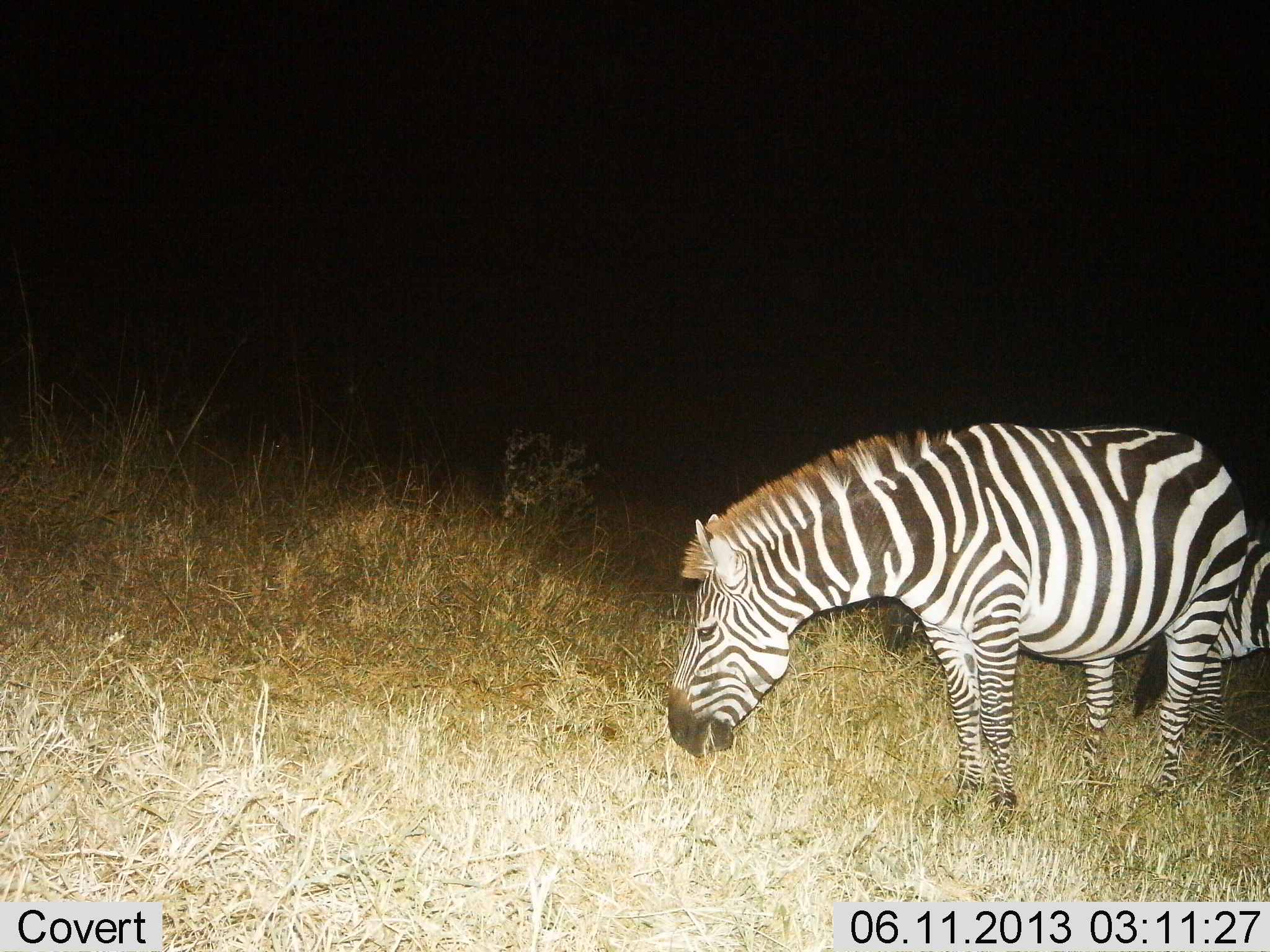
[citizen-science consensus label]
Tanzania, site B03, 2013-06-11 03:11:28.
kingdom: Animalia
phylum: Chordata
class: Mammalia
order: Perissodactyla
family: Equidae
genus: Equus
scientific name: Equus quagga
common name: plains zebra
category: zebra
Zebra (plains zebra) (Equus quagga), count 2. Behavior (volunteer vote fractions): standing 28%, resting 0%, moving 6%, interacting 0%. Young present (vote fraction): 3%. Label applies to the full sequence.